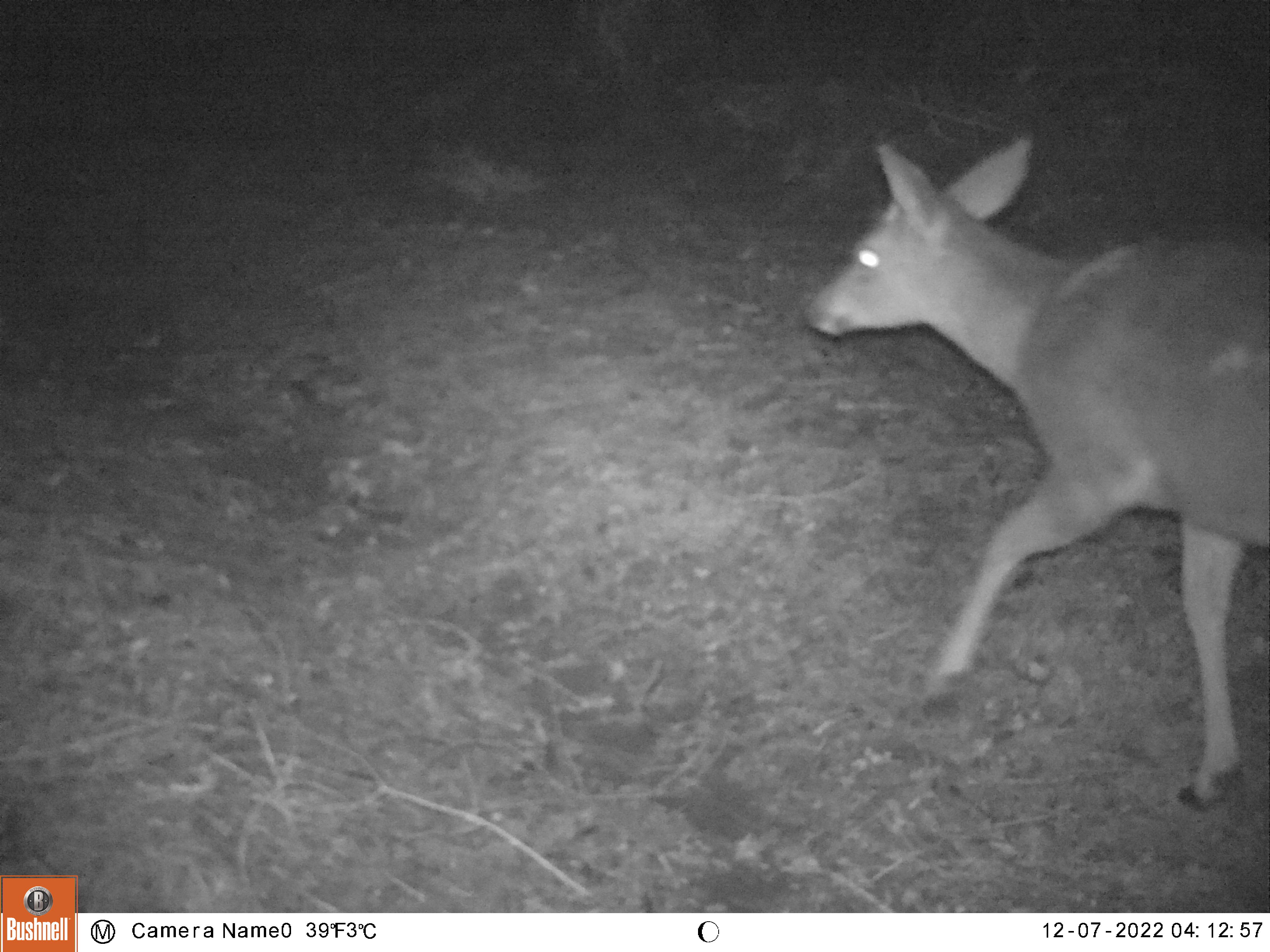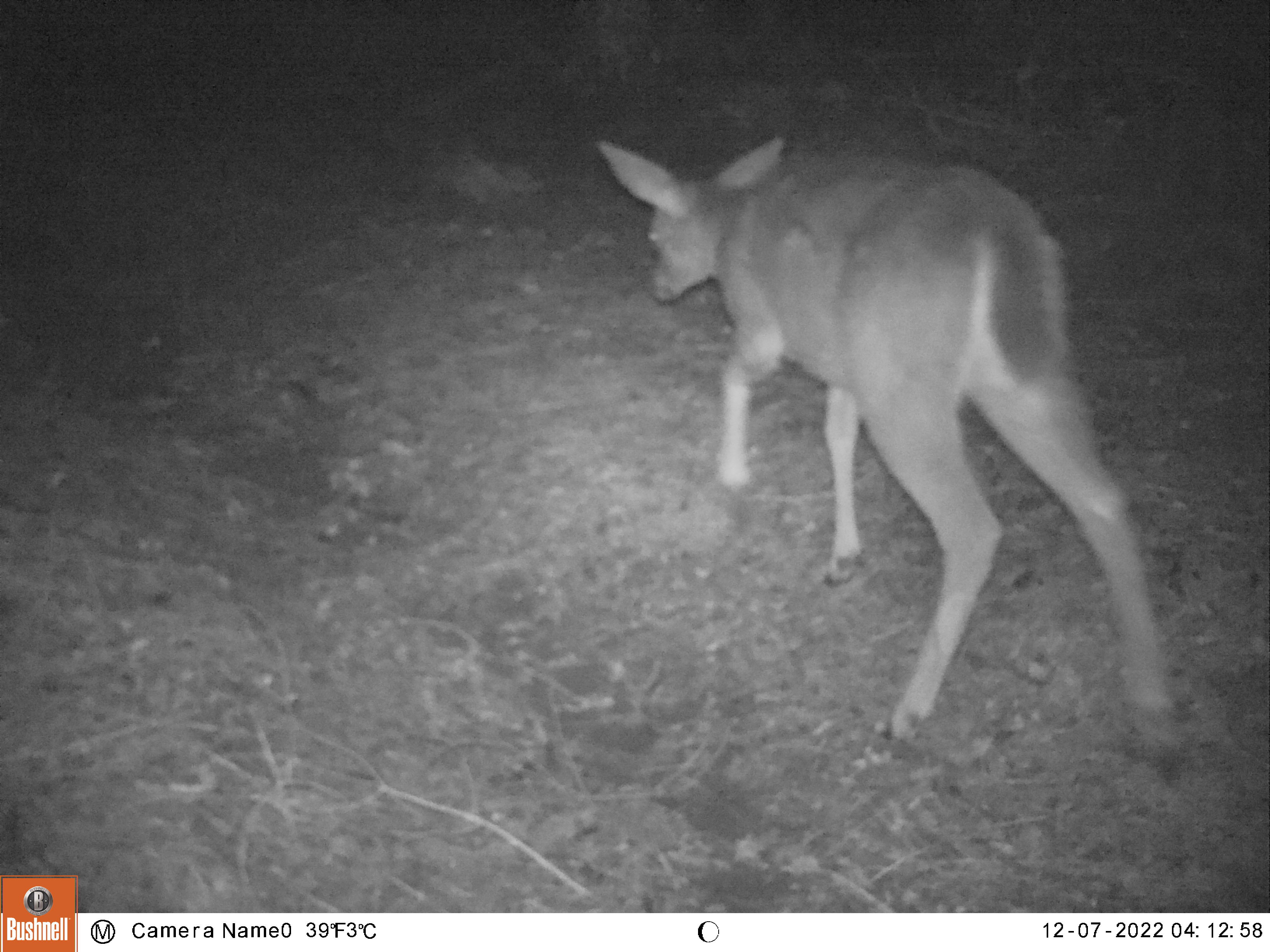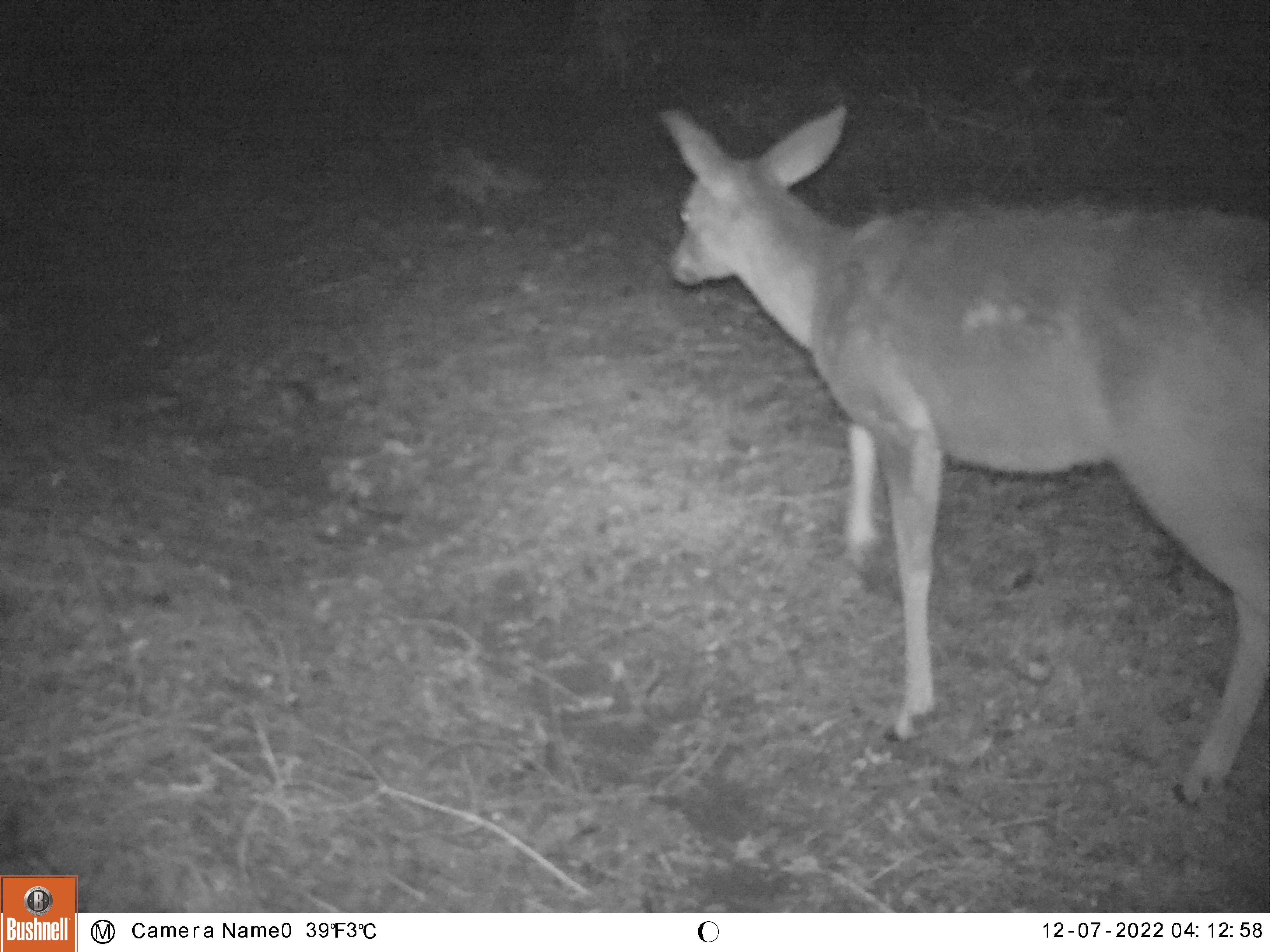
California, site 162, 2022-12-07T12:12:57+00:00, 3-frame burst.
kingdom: Animalia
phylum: Chordata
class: Mammalia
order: Artiodactyla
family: Cervidae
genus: Odocoileus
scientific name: Odocoileus hemionus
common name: mule deer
Mule deer (Odocoileus hemionus).